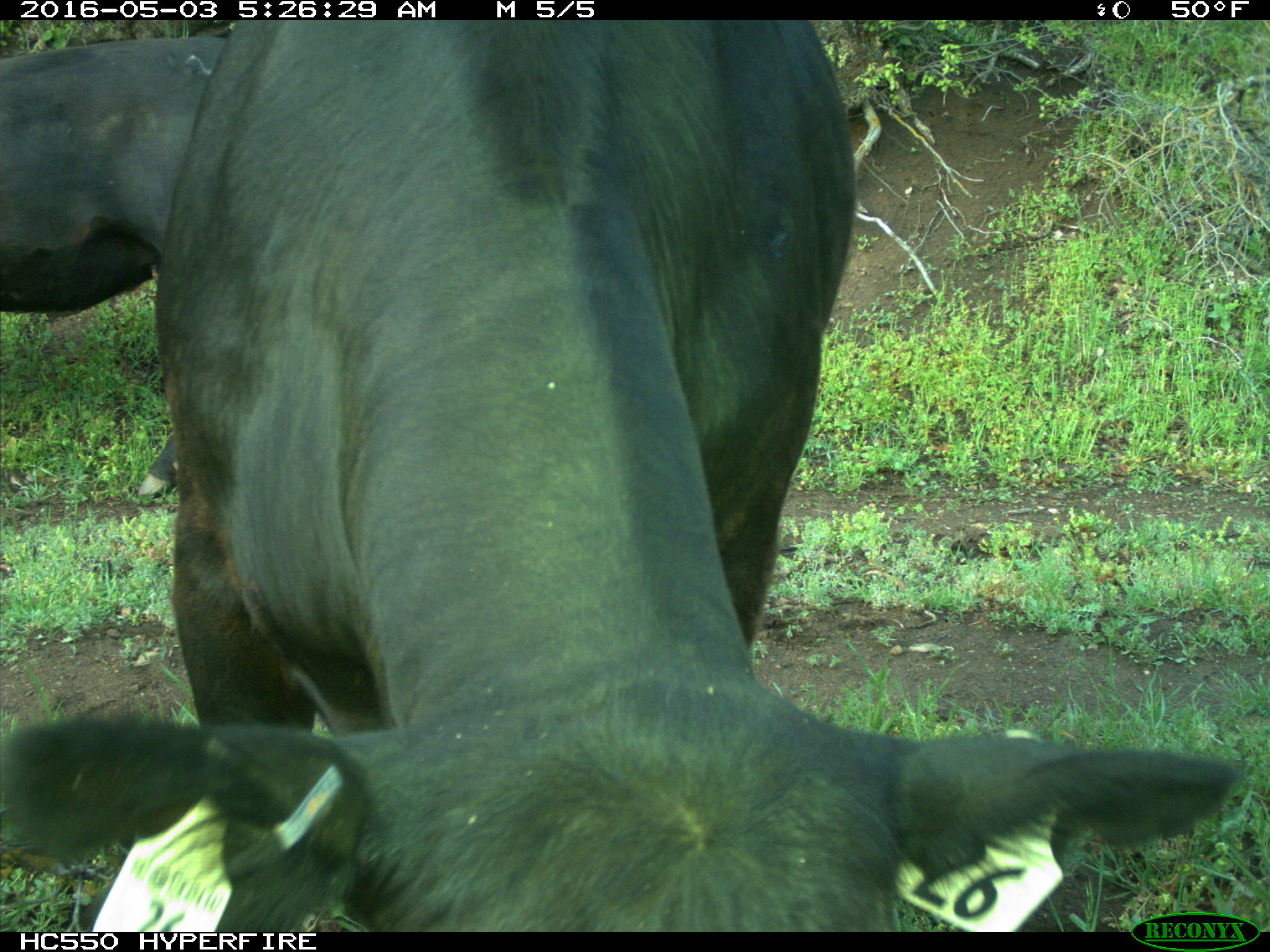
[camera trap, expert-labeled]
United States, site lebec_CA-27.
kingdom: Animalia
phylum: Chordata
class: Mammalia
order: Artiodactyla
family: Bovidae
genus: Bos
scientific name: Bos taurus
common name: domestic cow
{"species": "Bos taurus (domestic cow)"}